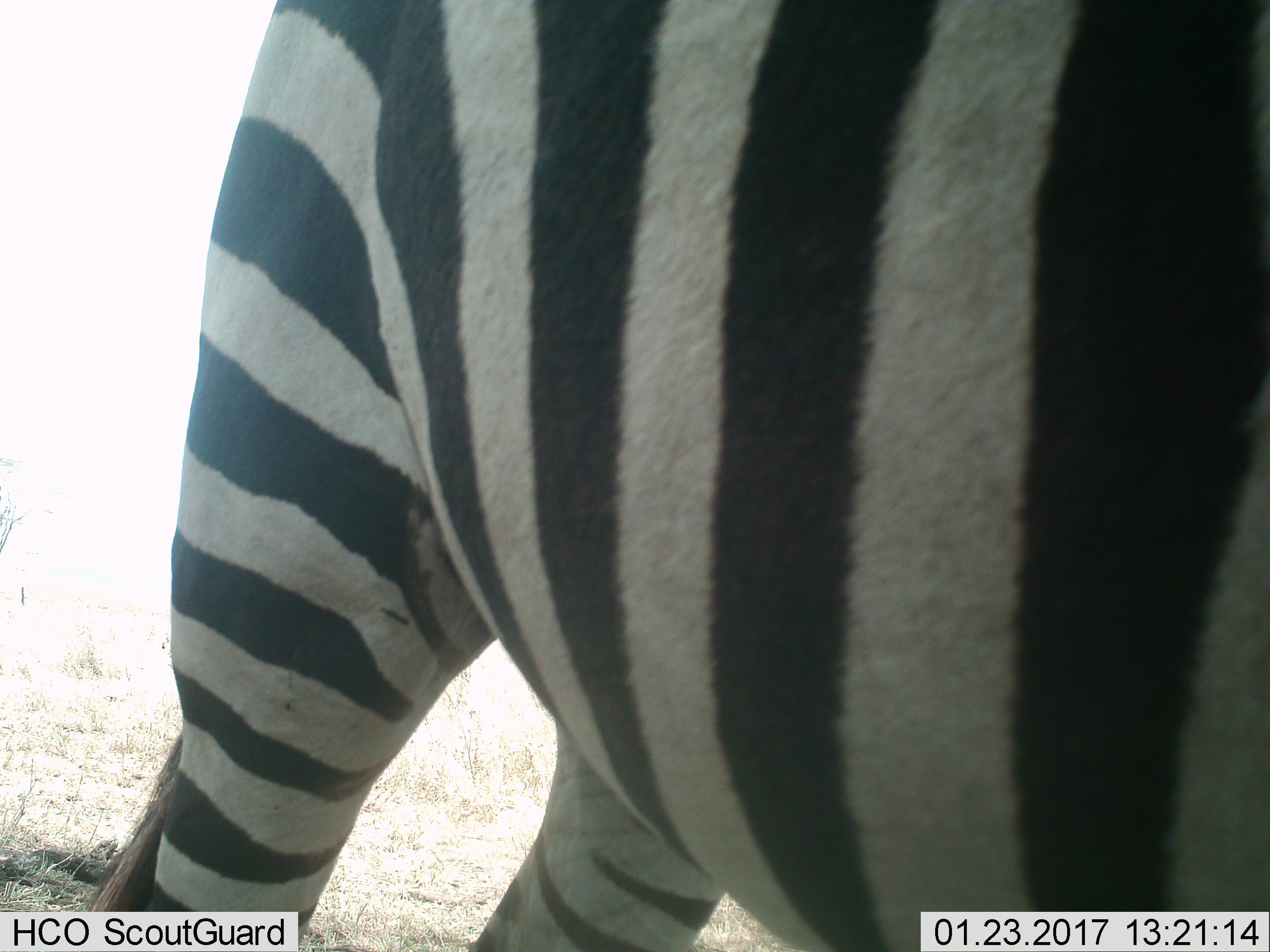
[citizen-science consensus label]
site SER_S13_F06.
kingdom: Animalia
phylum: Chordata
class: Mammalia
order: Perissodactyla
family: Equidae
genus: Equus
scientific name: Equus quagga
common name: plains zebra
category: zebraplains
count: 1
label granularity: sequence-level